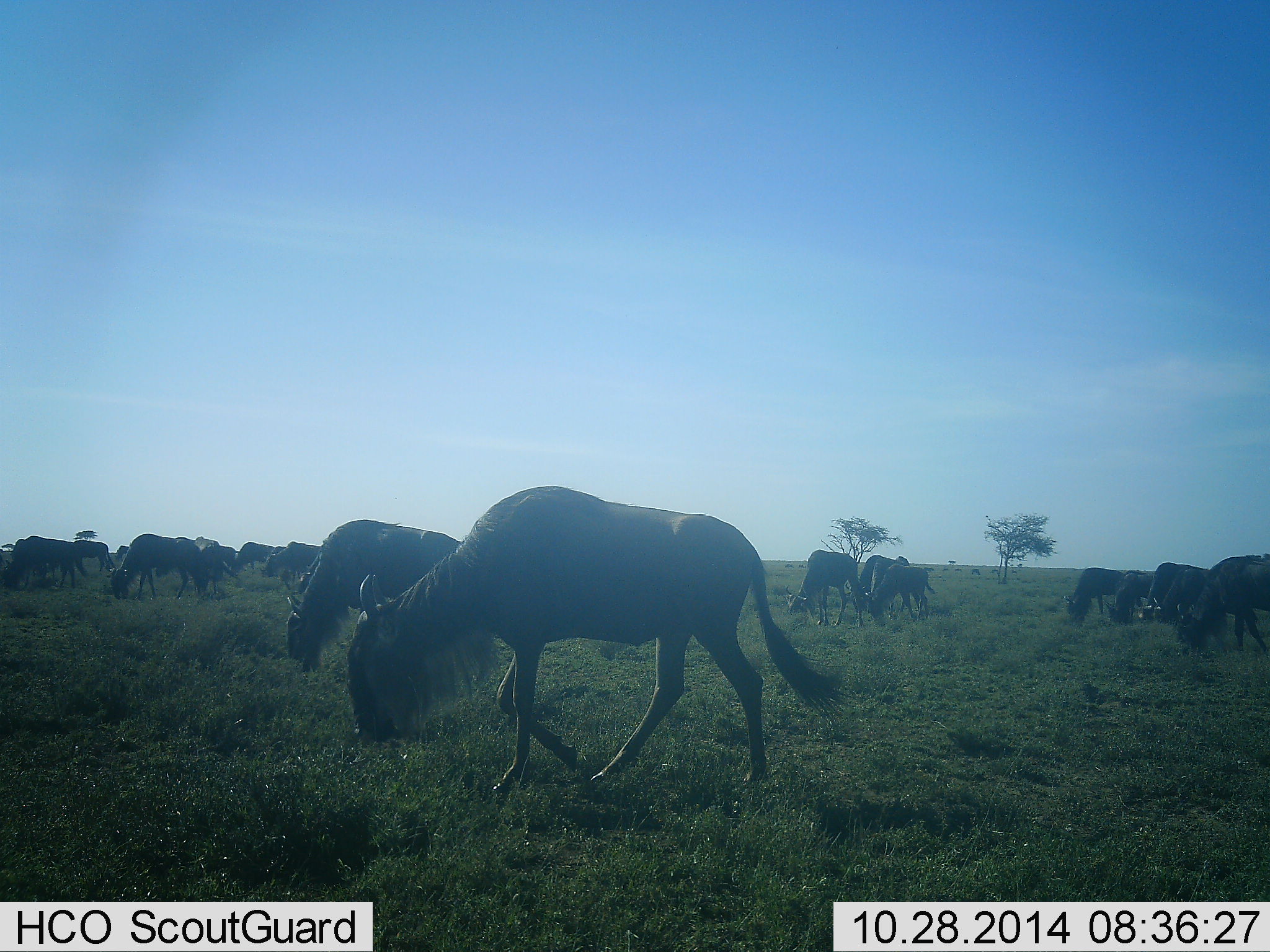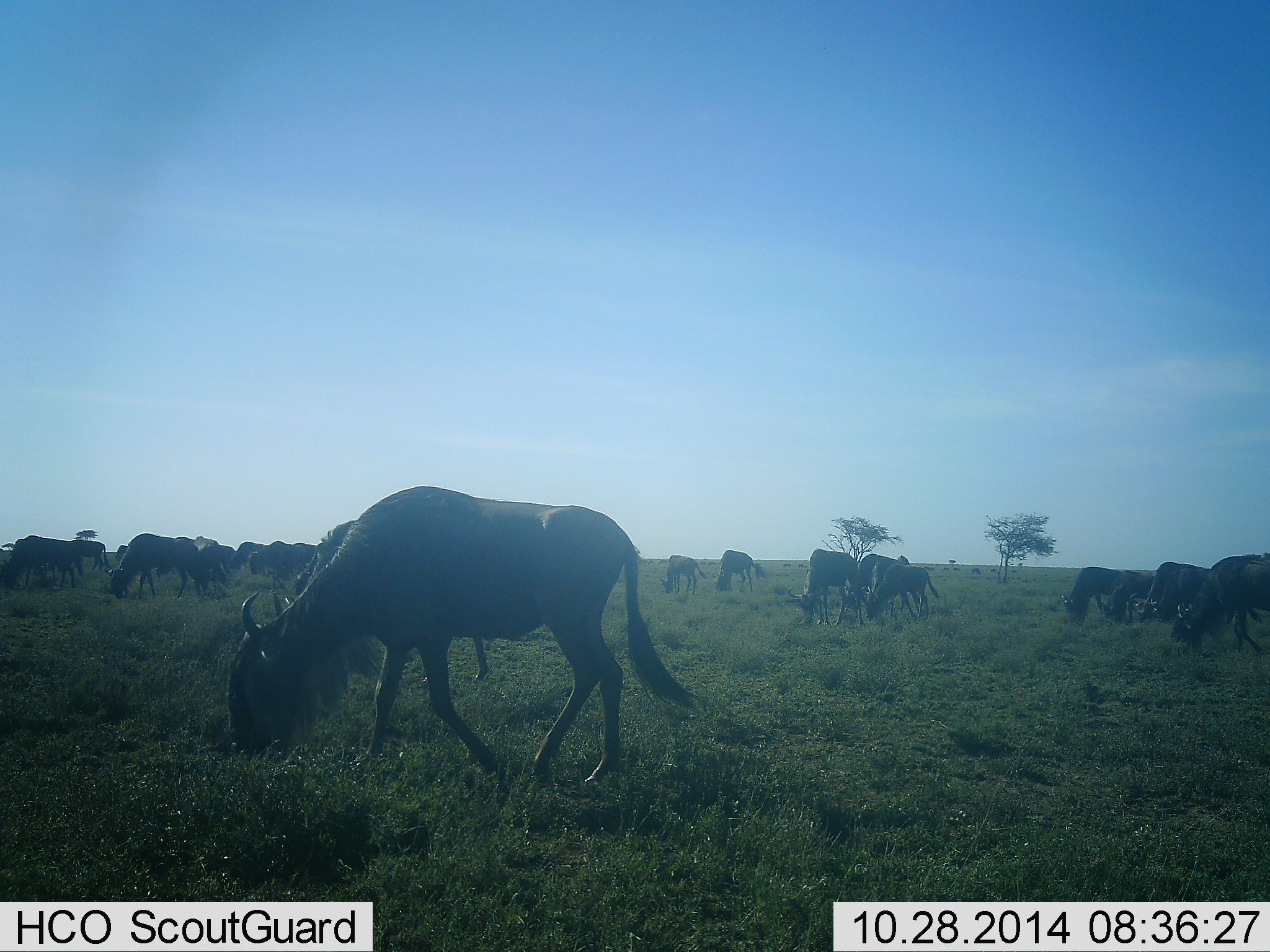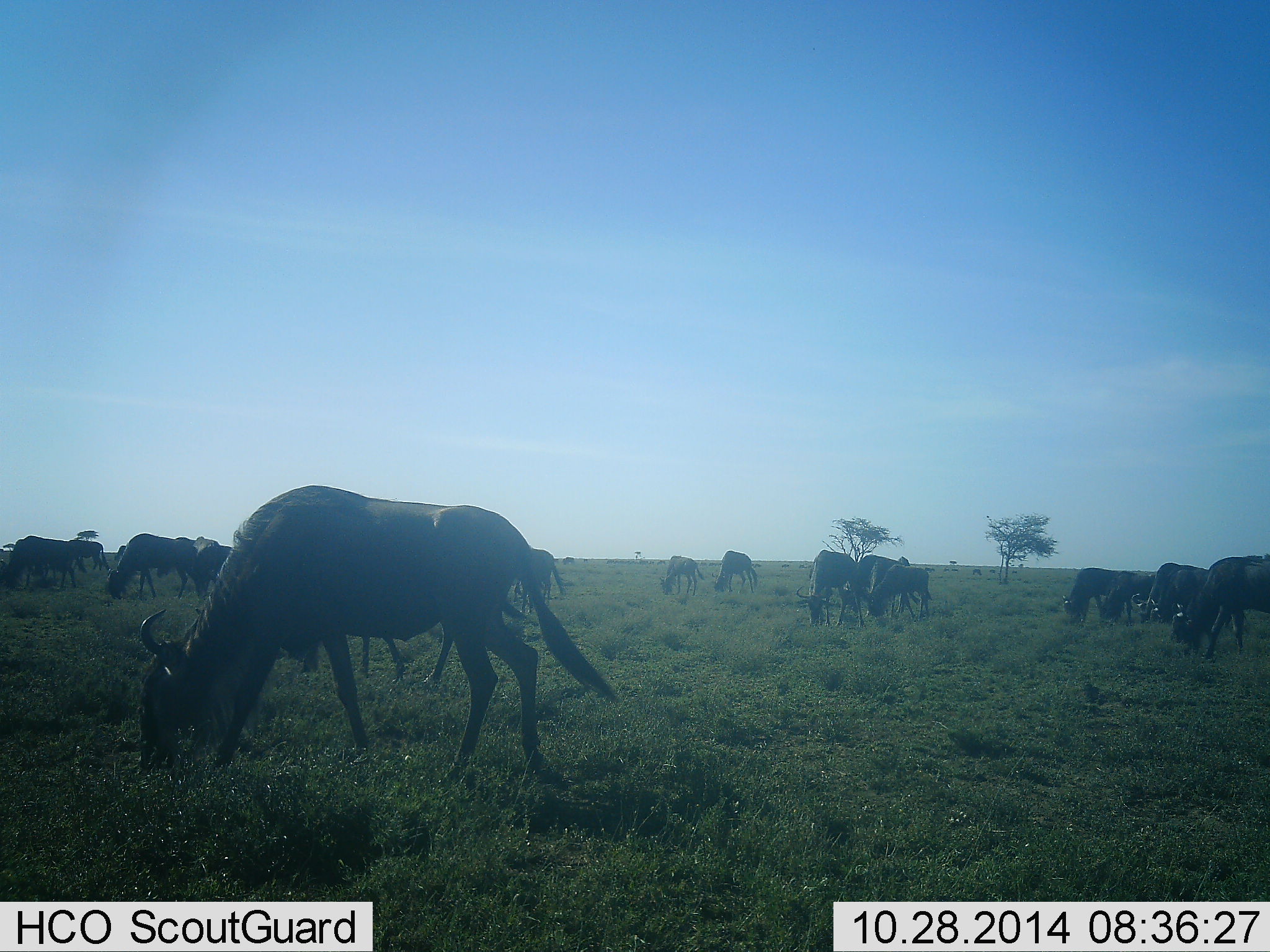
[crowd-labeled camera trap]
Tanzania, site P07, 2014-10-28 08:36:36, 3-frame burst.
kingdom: Animalia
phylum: Chordata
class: Mammalia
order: Artiodactyla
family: Bovidae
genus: Connochaetes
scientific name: Connochaetes taurinus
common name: blue wildebeest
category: wildebeest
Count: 11-50.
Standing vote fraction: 20%.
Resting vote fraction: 0%.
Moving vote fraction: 30%.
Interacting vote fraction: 0%.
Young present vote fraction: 0%.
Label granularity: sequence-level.